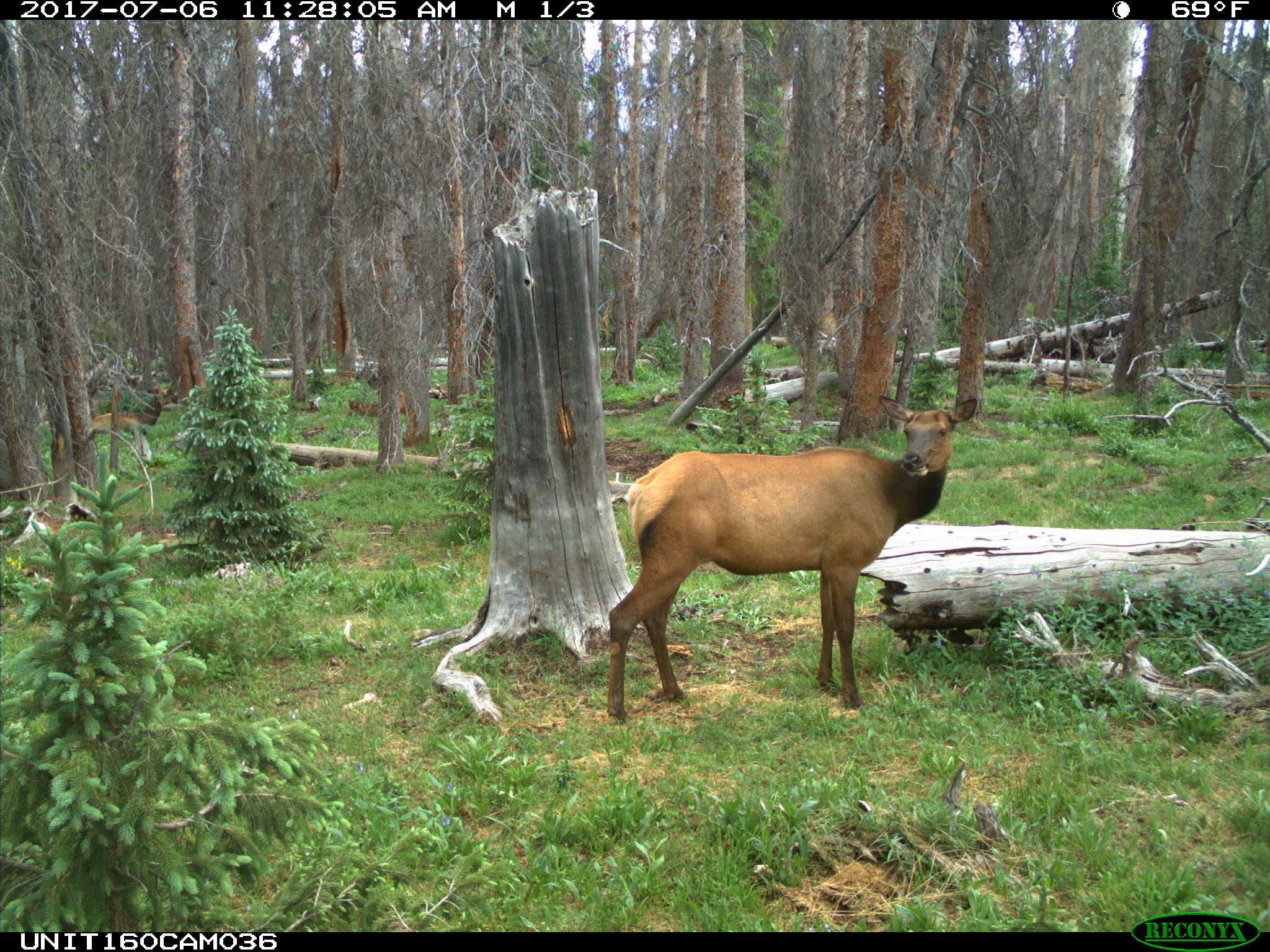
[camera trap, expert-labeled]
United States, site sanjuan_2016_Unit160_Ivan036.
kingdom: Animalia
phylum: Chordata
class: Mammalia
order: Artiodactyla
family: Cervidae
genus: Cervus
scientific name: Cervus elaphus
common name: red deer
Cervus elaphus (red deer).